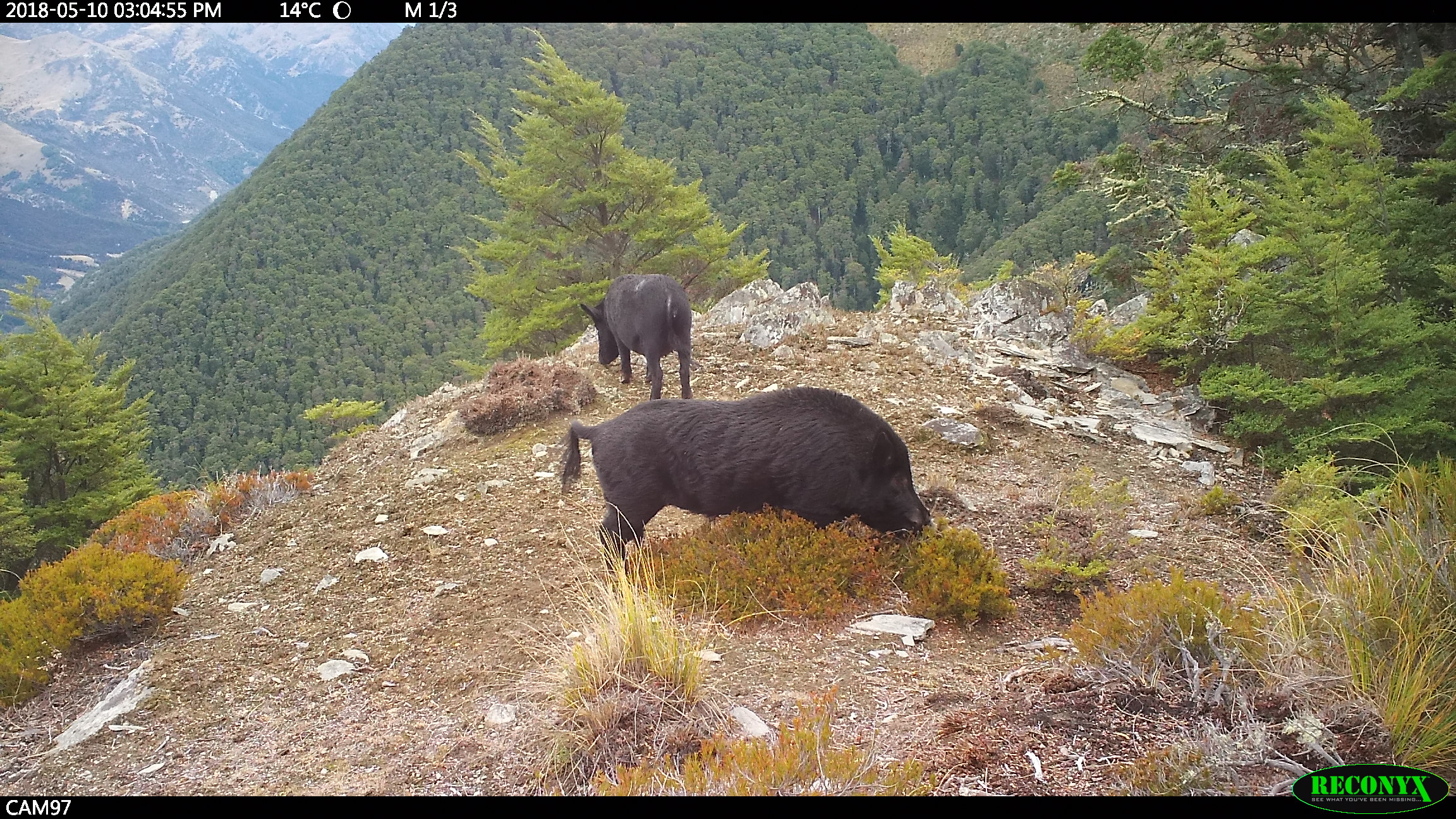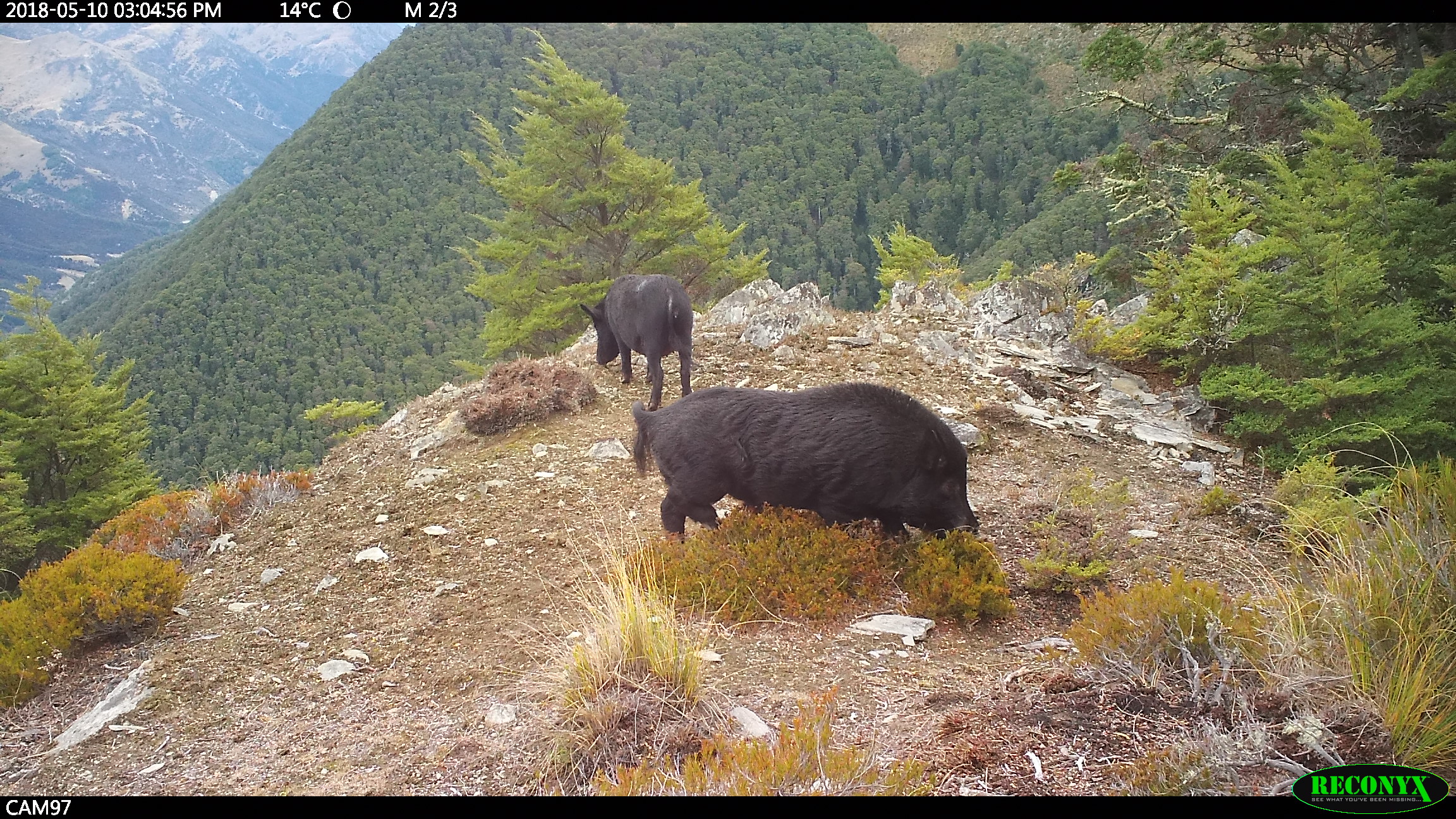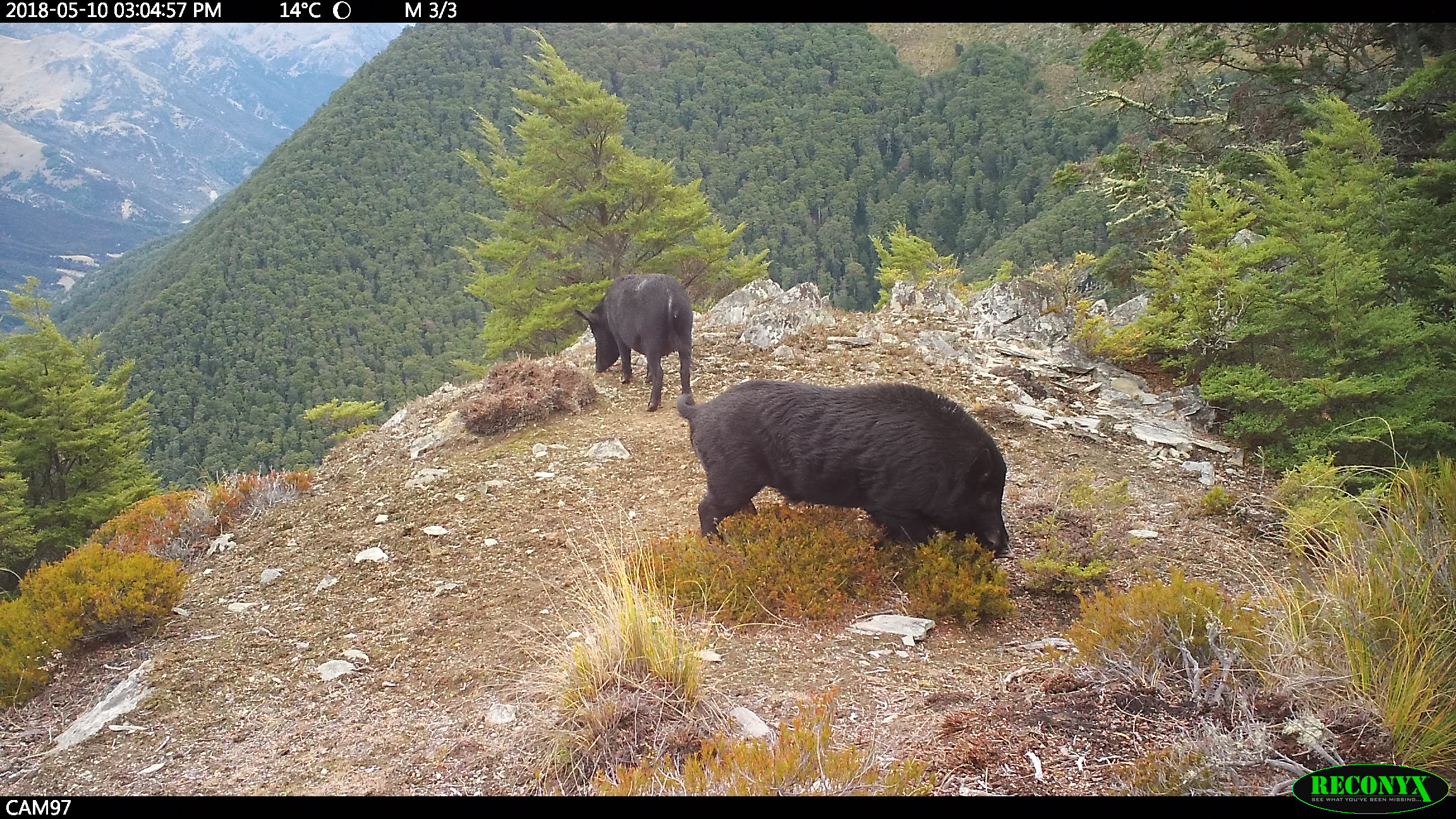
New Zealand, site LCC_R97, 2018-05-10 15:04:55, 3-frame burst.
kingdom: Animalia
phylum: Chordata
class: Mammalia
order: Artiodactyla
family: Suidae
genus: Sus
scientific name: Sus scrofa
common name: pig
Pig (Sus scrofa).